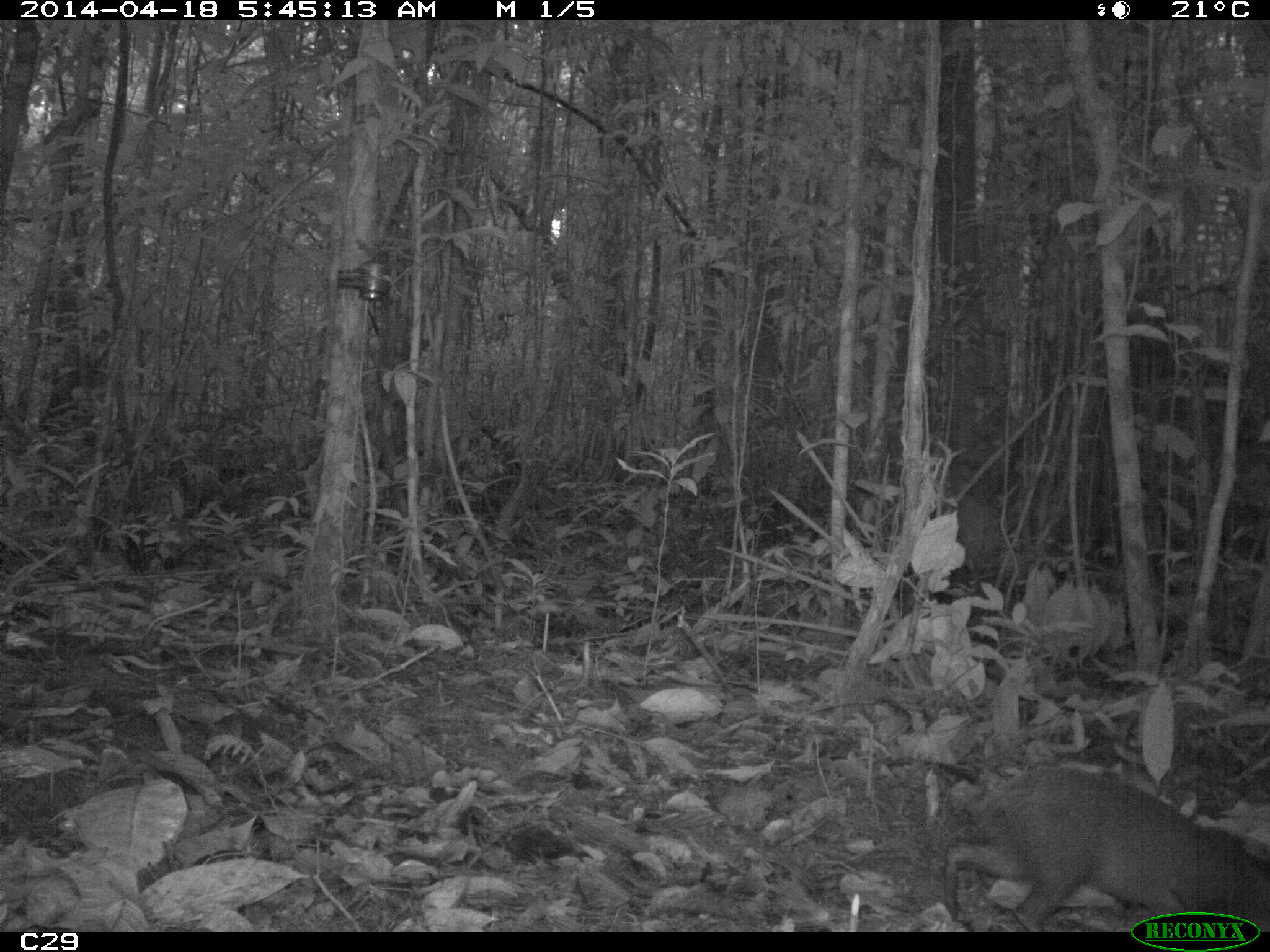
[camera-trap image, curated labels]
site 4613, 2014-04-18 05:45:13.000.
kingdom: Animalia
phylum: Chordata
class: Mammalia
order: Rodentia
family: Dasyproctidae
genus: Dasyprocta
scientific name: Dasyprocta leporina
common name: red-rumped agouti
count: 1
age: adult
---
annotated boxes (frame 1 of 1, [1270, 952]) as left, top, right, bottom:
dasyprocta leporina: 942, 764, 1270, 932